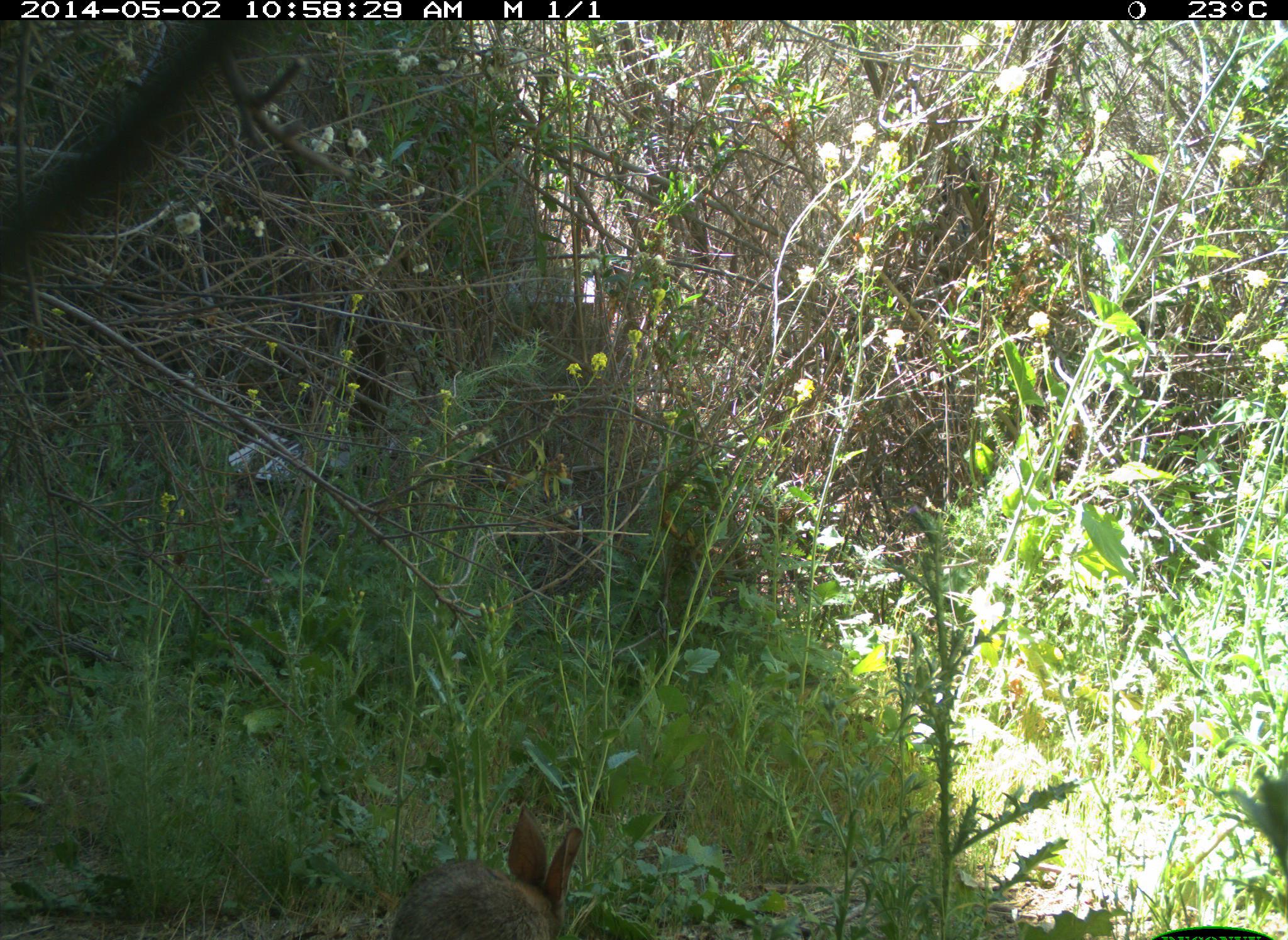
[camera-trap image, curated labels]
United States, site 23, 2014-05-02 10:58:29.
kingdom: Animalia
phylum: Chordata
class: Mammalia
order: Lagomorpha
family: Leporidae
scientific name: Leporidae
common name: rabbits and hares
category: rabbit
Rabbit (rabbits and hares) (Leporidae).